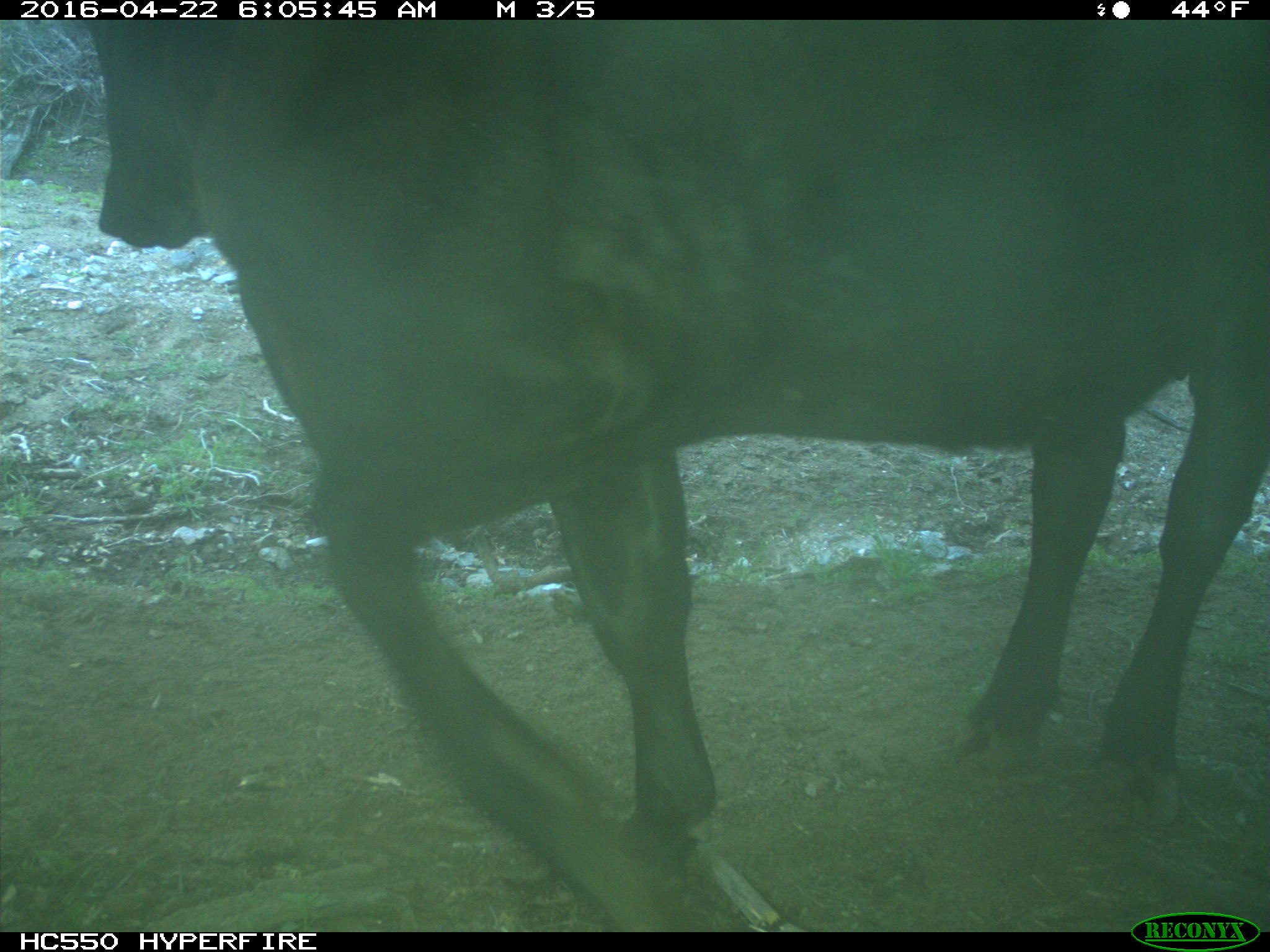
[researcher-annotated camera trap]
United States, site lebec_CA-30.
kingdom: Animalia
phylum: Chordata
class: Mammalia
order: Artiodactyla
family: Bovidae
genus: Bos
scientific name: Bos taurus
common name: domestic cow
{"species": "Bos taurus (domestic cow)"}